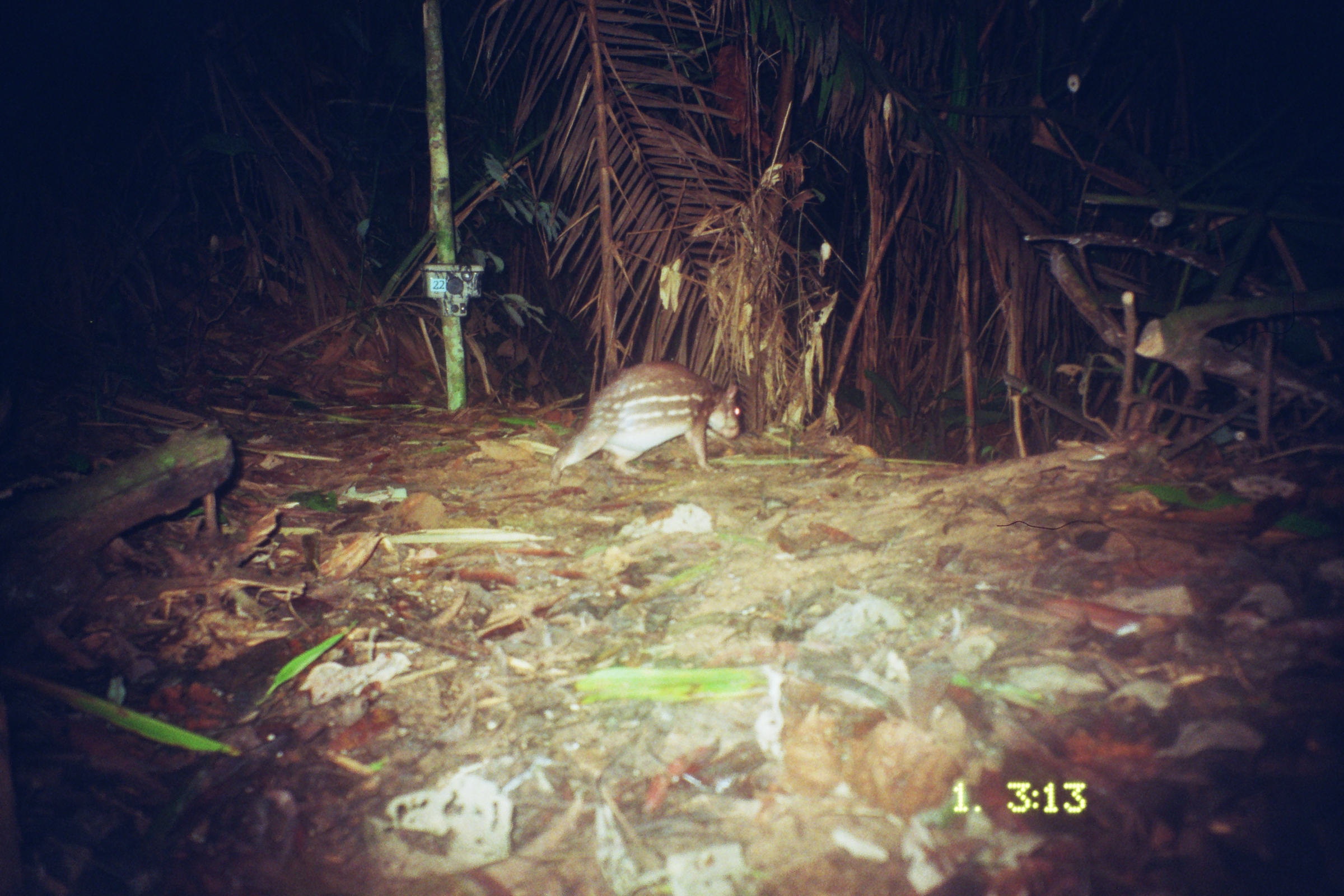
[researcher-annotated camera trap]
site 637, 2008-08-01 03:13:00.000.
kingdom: Animalia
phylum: Chordata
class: Mammalia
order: Rodentia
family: Cuniculidae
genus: Cuniculus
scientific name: Cuniculus paca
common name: spotted paca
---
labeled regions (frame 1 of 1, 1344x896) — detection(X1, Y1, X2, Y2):
cuniculus paca: detection(548, 359, 742, 486)